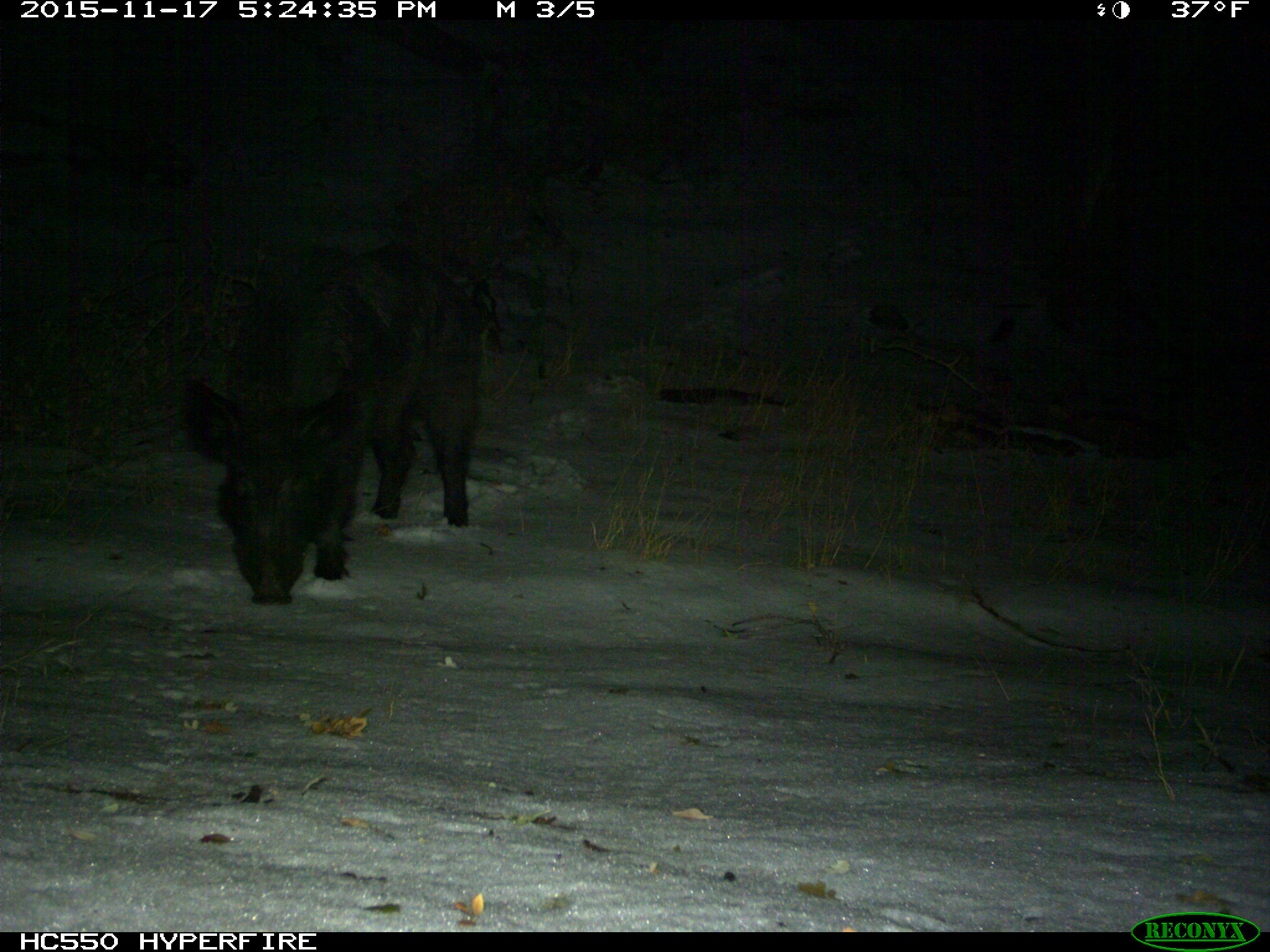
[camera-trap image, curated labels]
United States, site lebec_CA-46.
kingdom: Animalia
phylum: Chordata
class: Mammalia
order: Artiodactyla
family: Suidae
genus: Sus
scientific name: Sus scrofa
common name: wild boar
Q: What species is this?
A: Sus scrofa (wild boar).